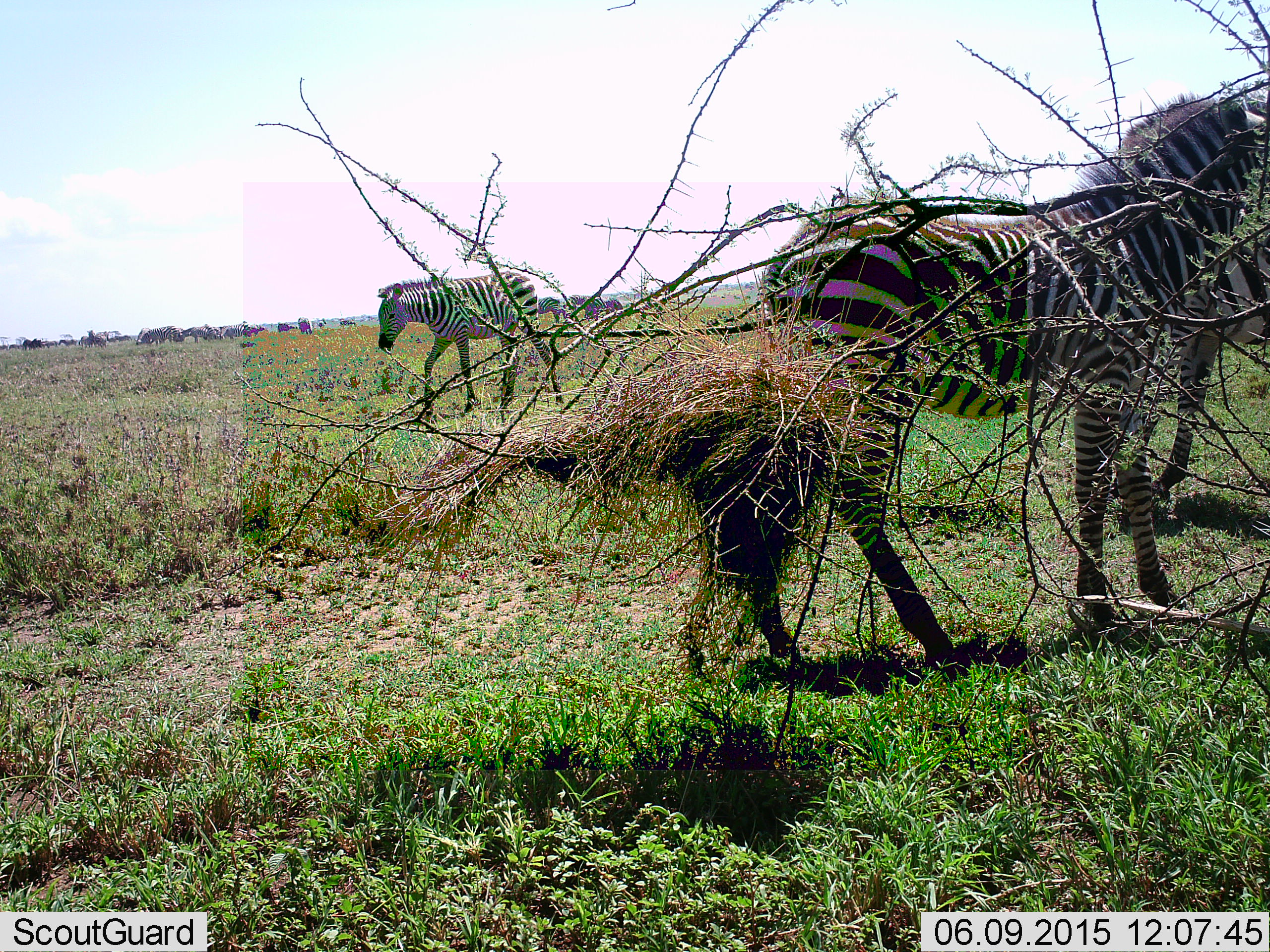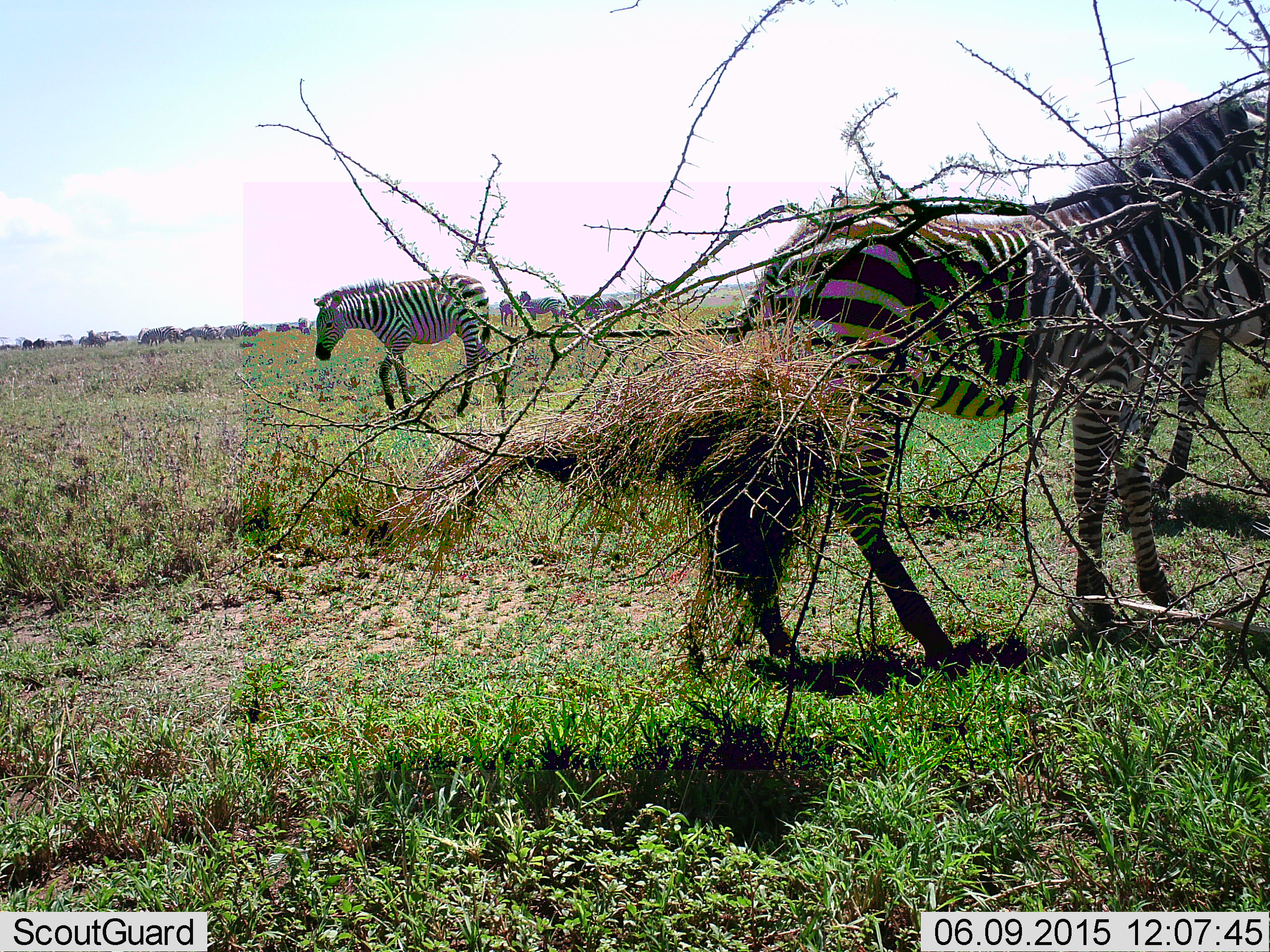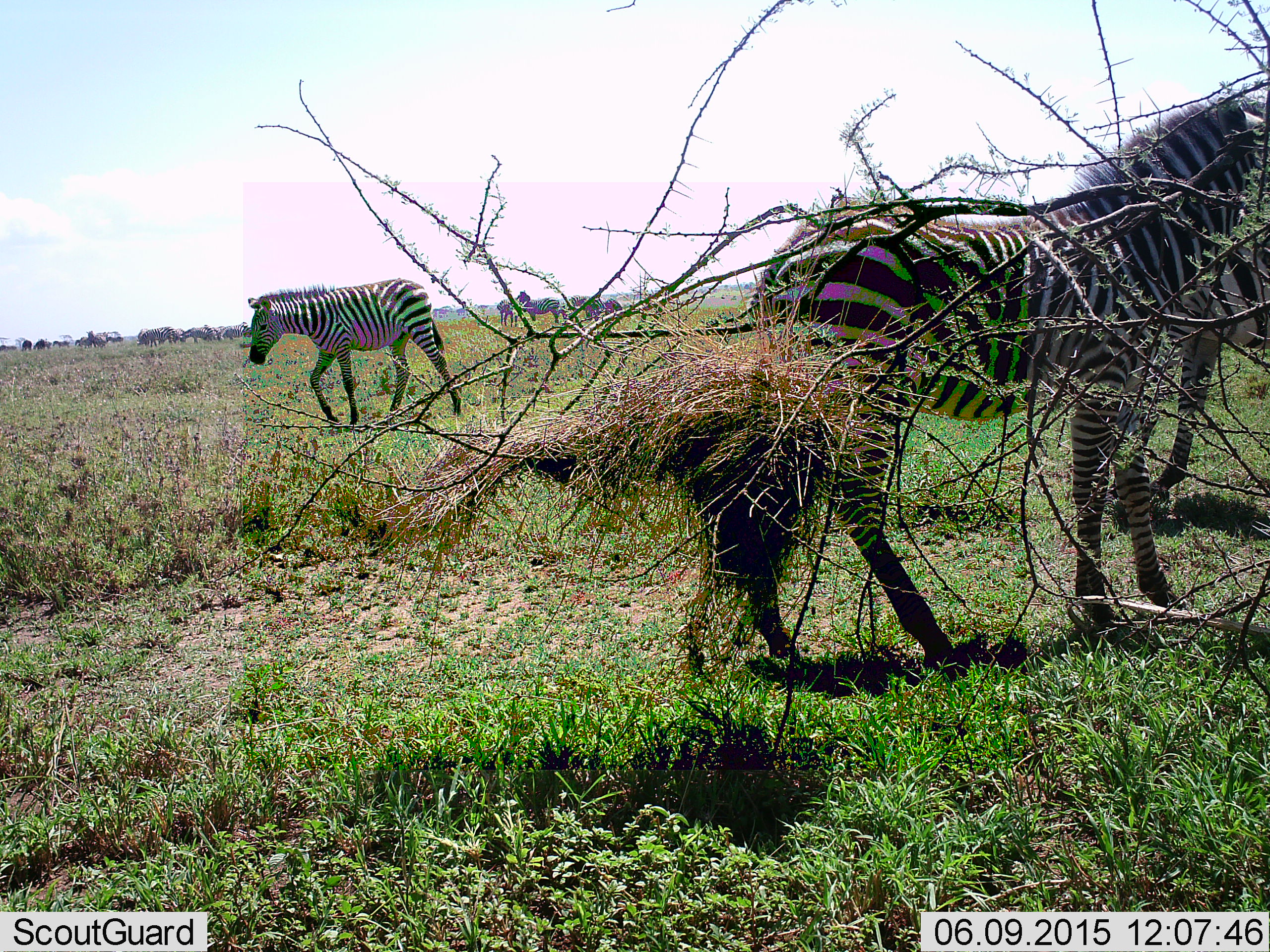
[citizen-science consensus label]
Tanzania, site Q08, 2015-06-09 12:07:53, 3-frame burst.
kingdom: Animalia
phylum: Chordata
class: Mammalia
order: Perissodactyla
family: Equidae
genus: Equus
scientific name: Equus quagga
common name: plains zebra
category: zebra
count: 6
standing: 93%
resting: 0%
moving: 71%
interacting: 0%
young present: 0%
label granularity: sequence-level